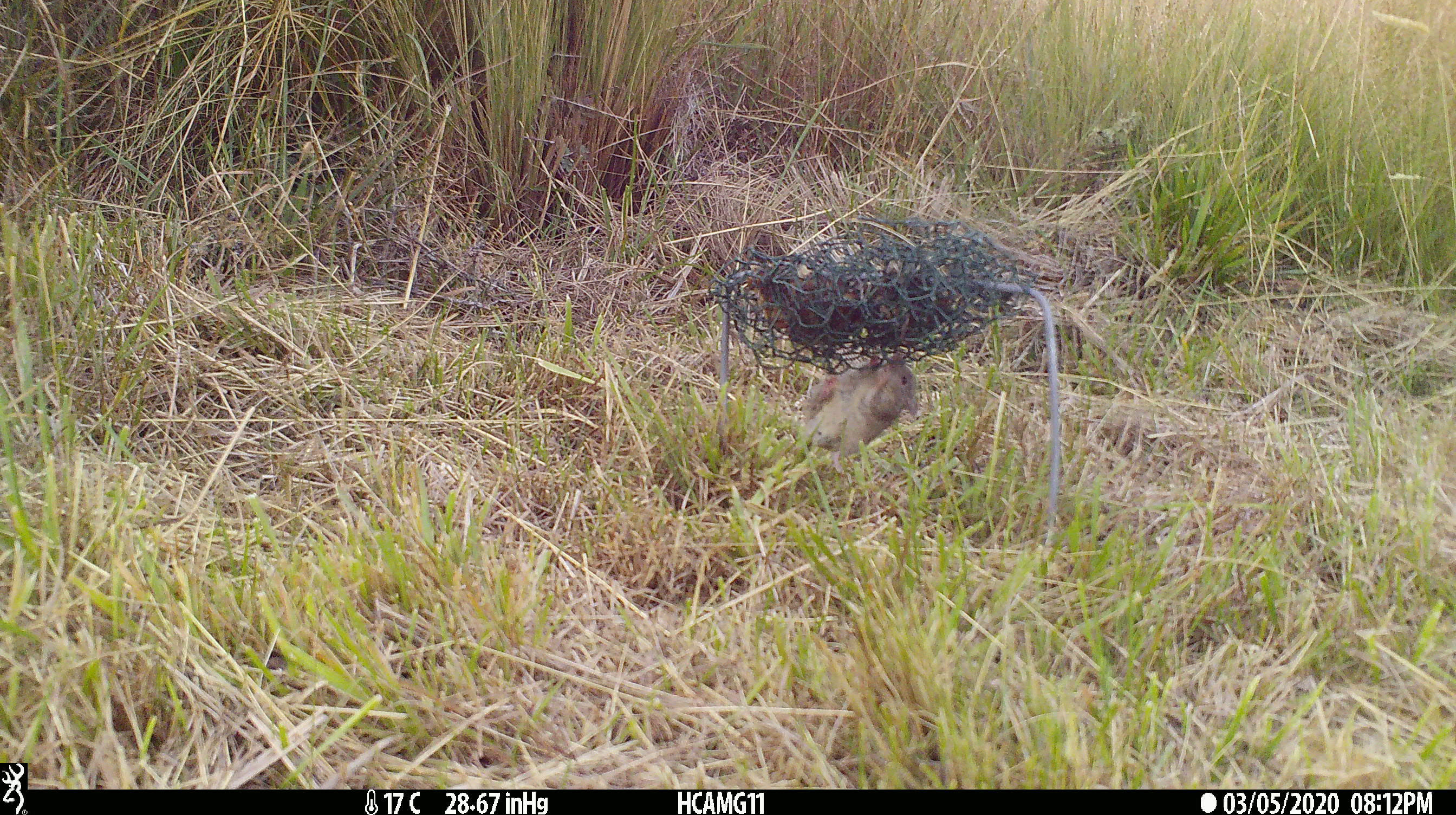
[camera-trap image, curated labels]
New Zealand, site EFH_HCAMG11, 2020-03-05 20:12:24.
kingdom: Animalia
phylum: Chordata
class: Mammalia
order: Rodentia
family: Muridae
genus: Mus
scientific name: Mus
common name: mouse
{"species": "mouse (Mus)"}